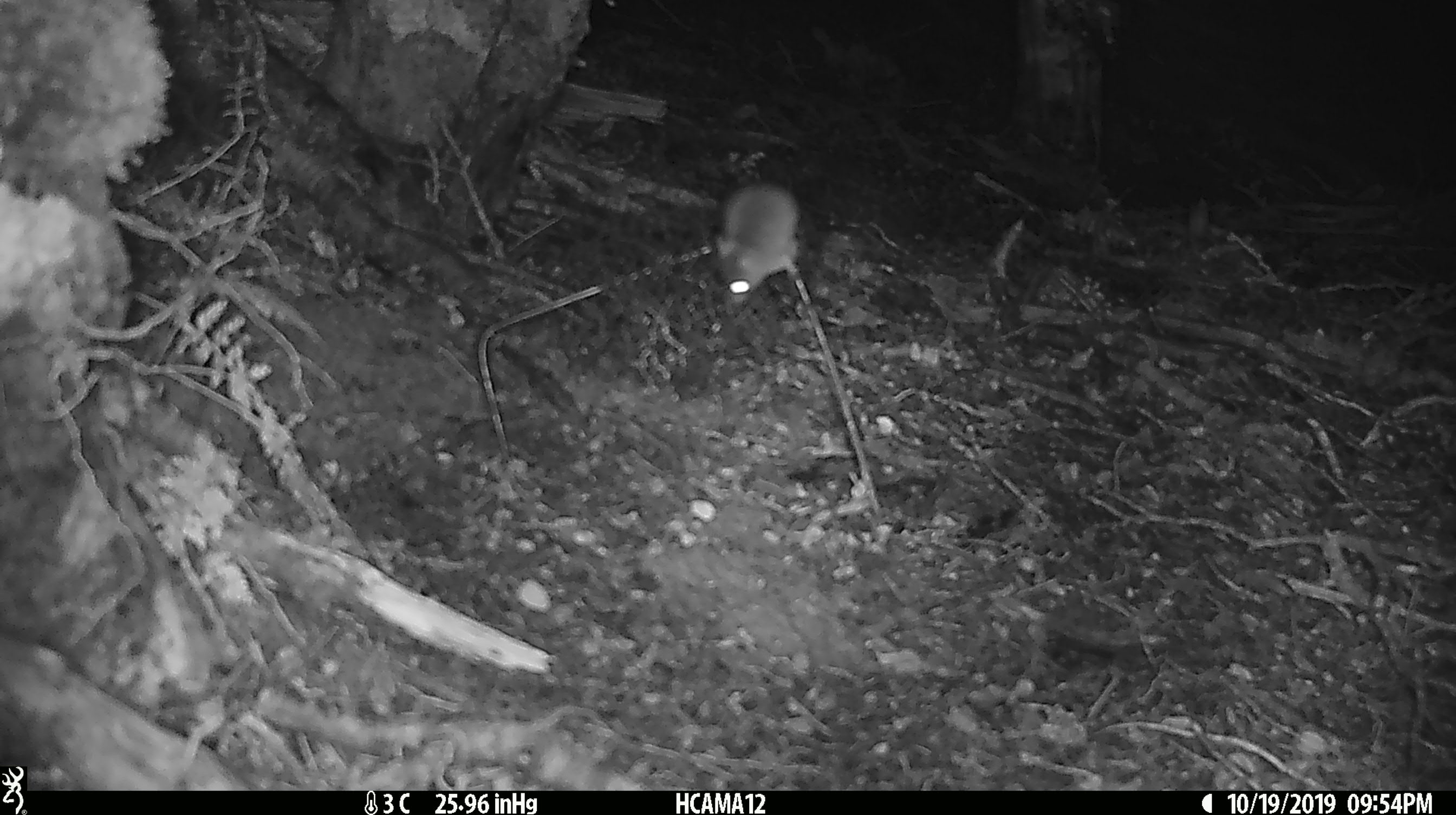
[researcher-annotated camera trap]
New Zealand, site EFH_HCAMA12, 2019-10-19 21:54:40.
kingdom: Animalia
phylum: Chordata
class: Mammalia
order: Rodentia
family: Muridae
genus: Mus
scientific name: Mus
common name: mouse